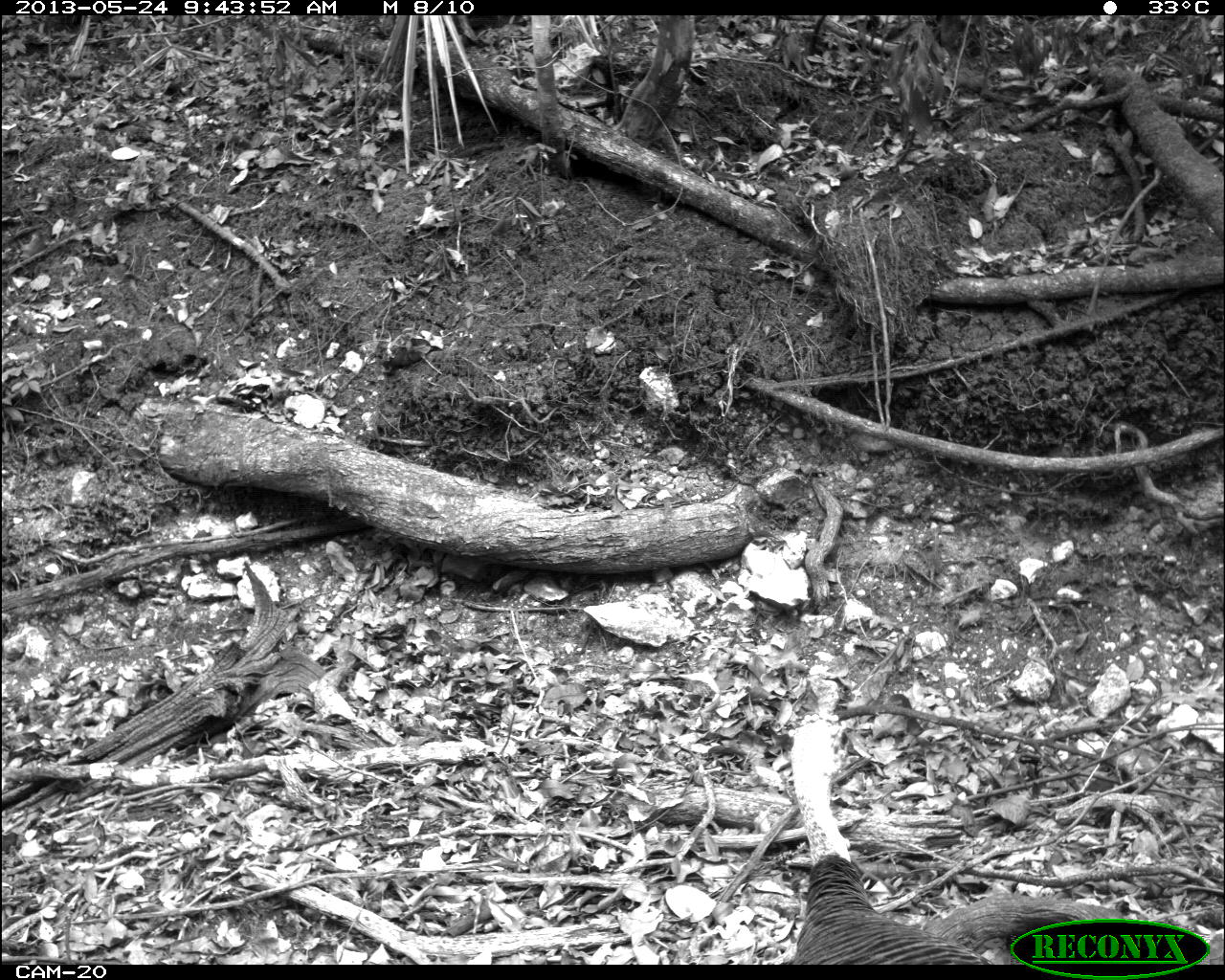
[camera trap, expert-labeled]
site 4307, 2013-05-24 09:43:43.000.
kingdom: Animalia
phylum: Chordata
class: Aves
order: Galliformes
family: Phasianidae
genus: Meleagris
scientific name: Meleagris ocellata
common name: ocellated turkey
Meleagris ocellata (ocellated turkey), count 2.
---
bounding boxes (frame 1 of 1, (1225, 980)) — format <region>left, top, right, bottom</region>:
meleagris ocellata: <region>780, 720, 994, 968</region>; <region>918, 890, 1179, 971</region>